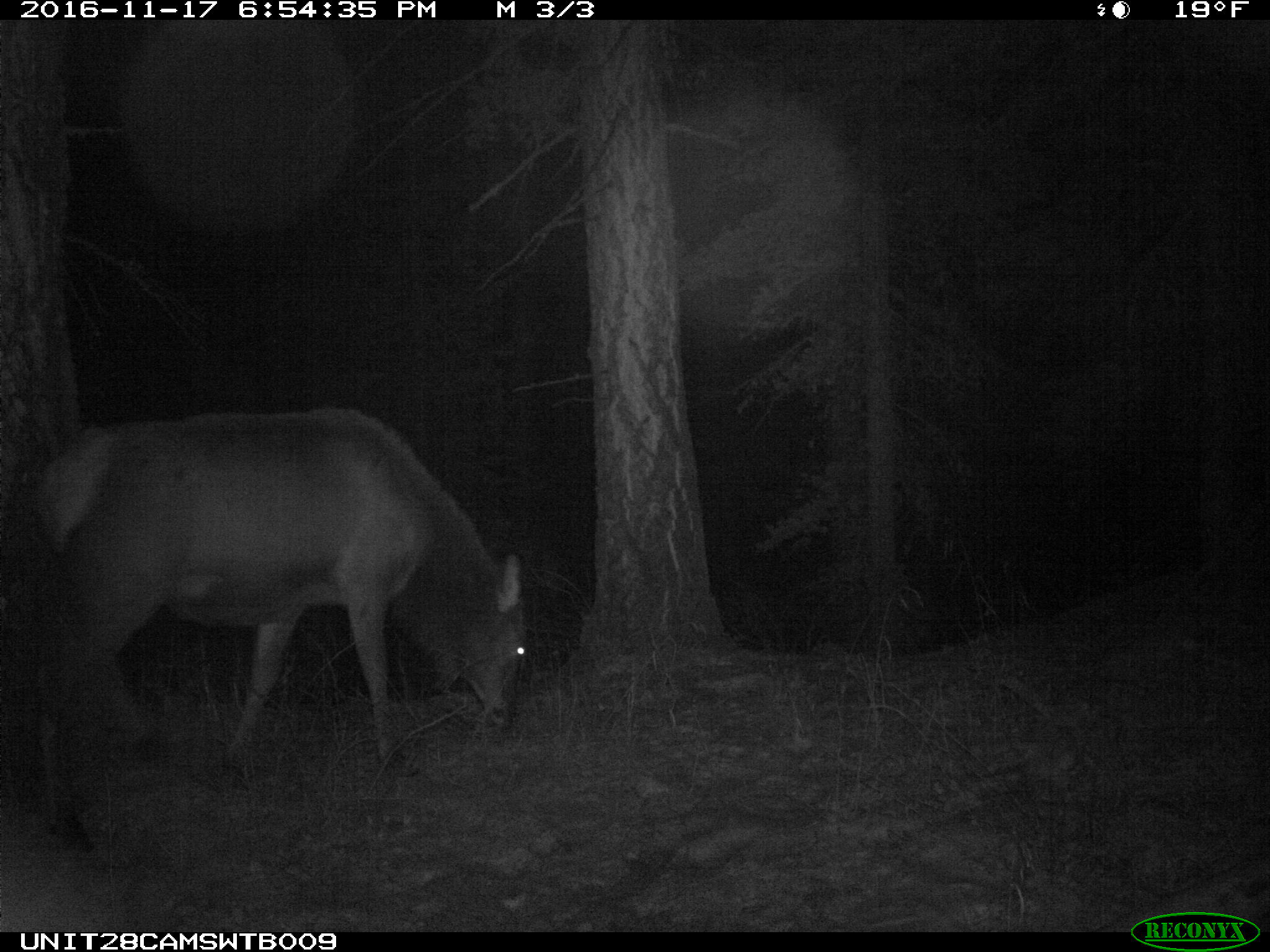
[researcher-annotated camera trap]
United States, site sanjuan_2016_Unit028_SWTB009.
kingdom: Animalia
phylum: Chordata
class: Mammalia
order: Artiodactyla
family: Cervidae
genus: Cervus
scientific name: Cervus elaphus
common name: red deer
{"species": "Cervus elaphus (red deer)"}